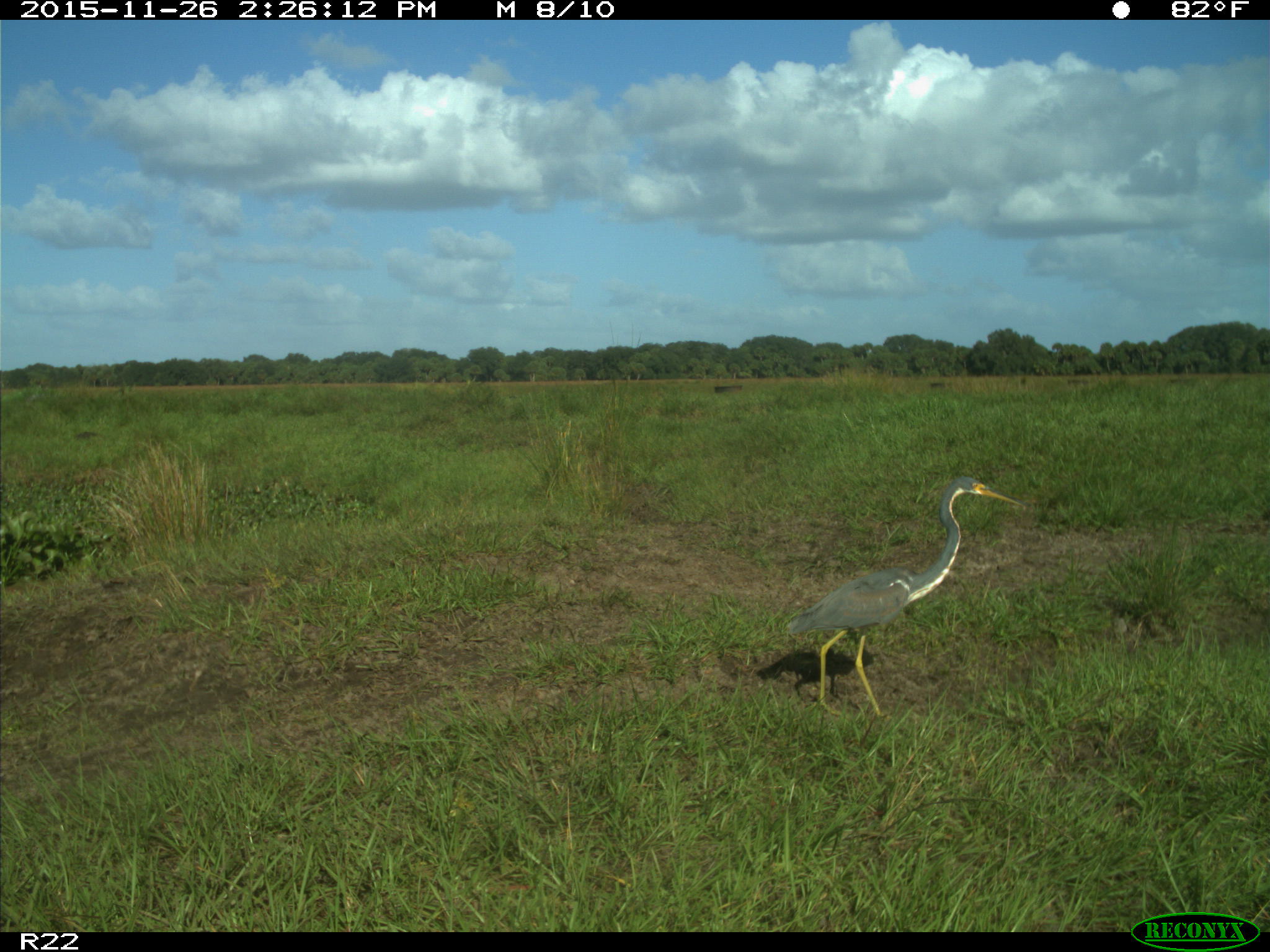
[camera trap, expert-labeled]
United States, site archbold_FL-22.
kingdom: Animalia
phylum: Chordata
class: Aves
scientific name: Aves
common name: birds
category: unidentified bird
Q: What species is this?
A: Unidentified bird (birds) (Aves).